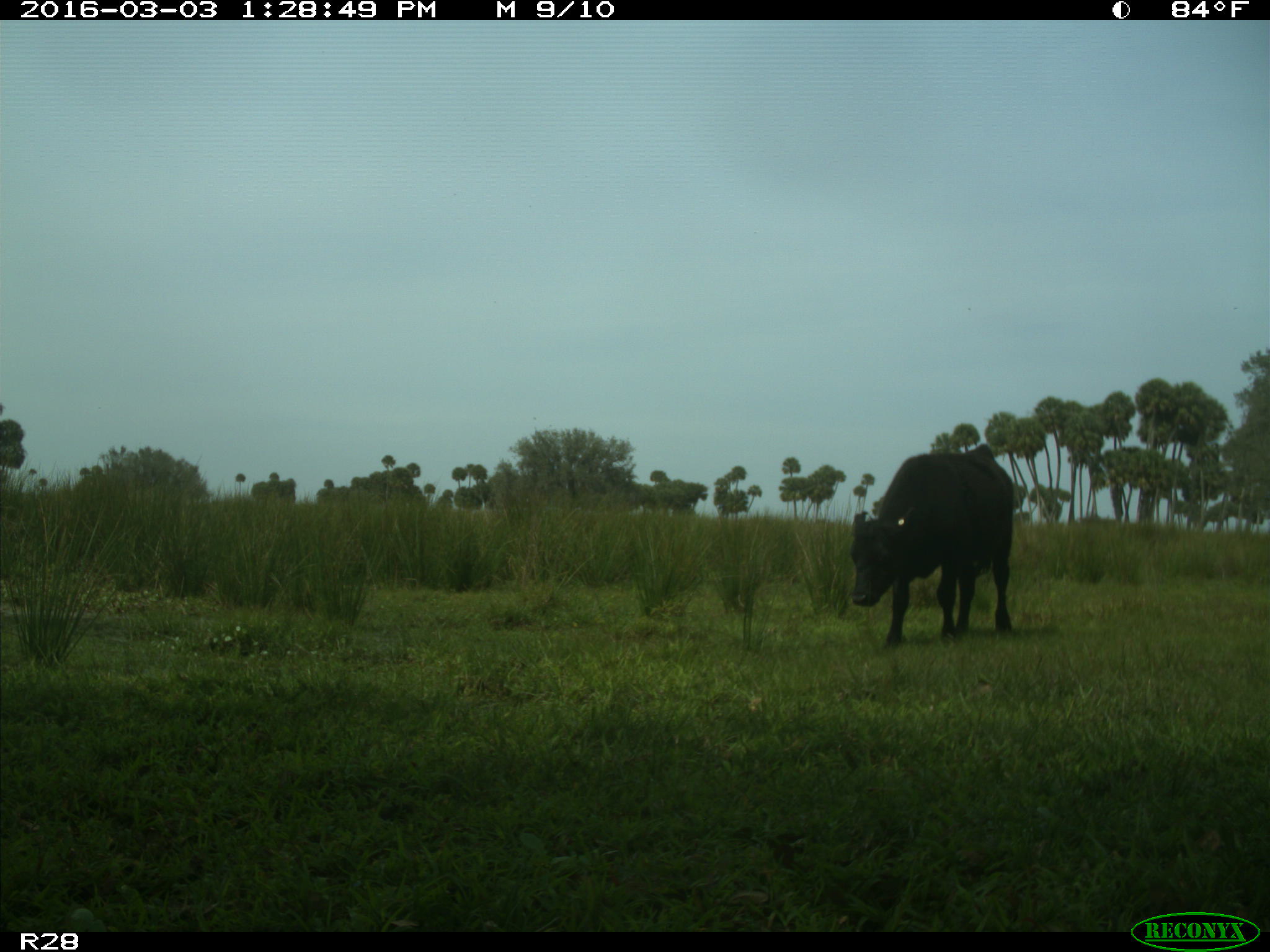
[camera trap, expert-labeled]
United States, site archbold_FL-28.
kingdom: Animalia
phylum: Chordata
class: Mammalia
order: Artiodactyla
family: Bovidae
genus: Bos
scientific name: Bos taurus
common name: domestic cow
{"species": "Bos taurus (domestic cow)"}